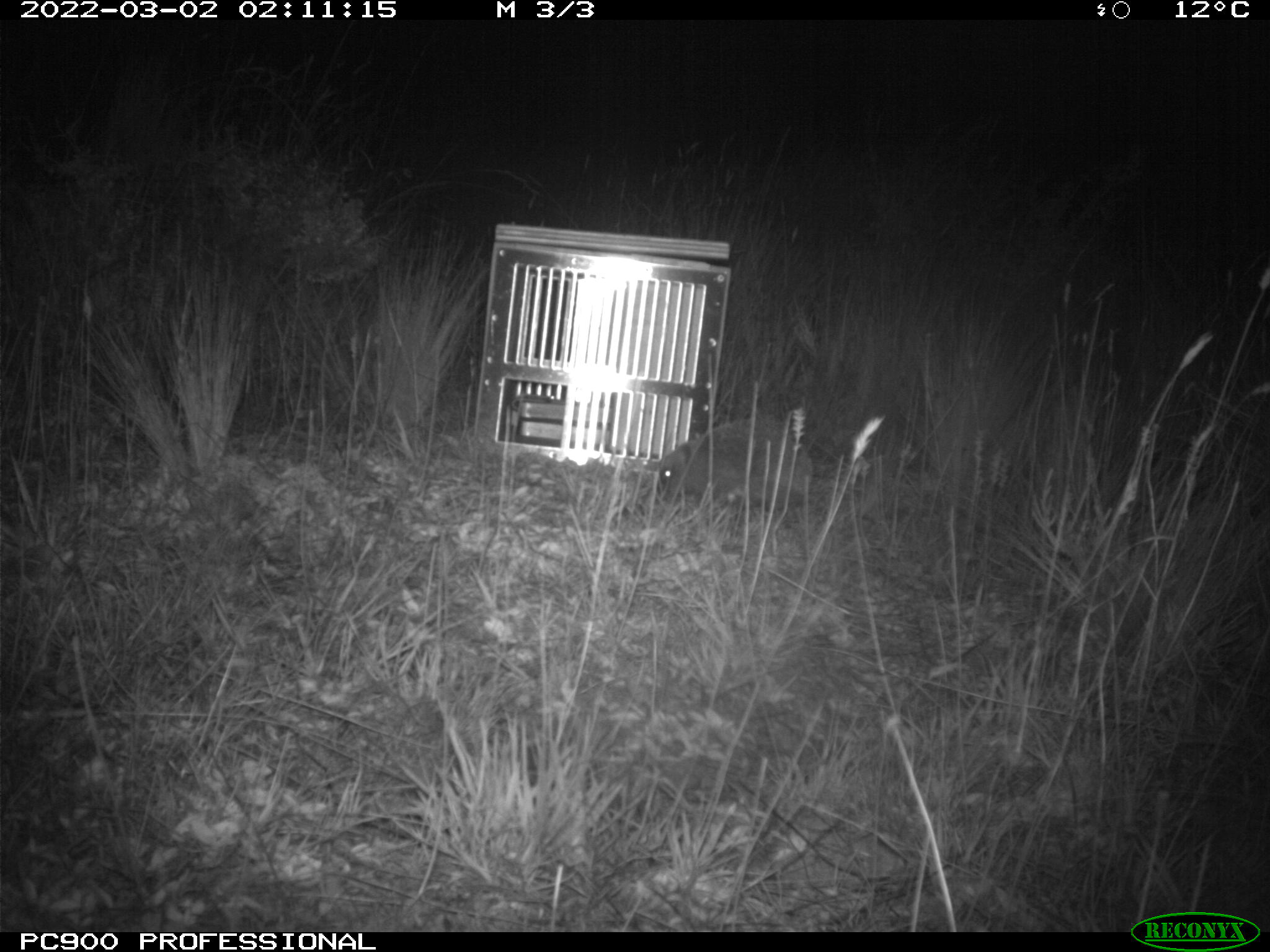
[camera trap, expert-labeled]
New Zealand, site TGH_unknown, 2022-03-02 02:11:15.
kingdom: Animalia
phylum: Chordata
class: Mammalia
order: Eulipotyphla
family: Erinaceidae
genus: Erinaceus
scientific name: Erinaceus europaeus europaeus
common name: european hedgehog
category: hedgehog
Hedgehog (european hedgehog) (Erinaceus europaeus europaeus).